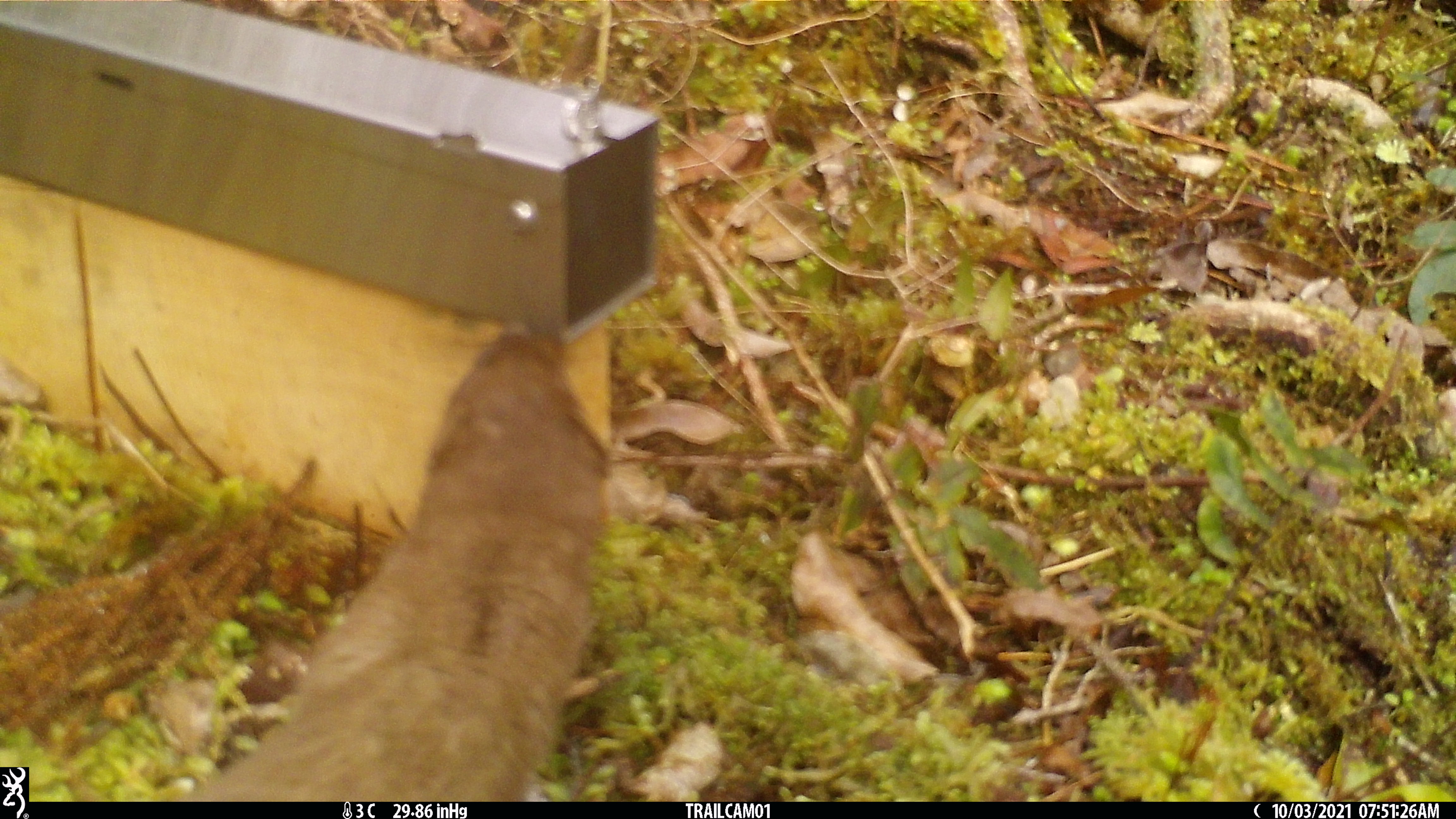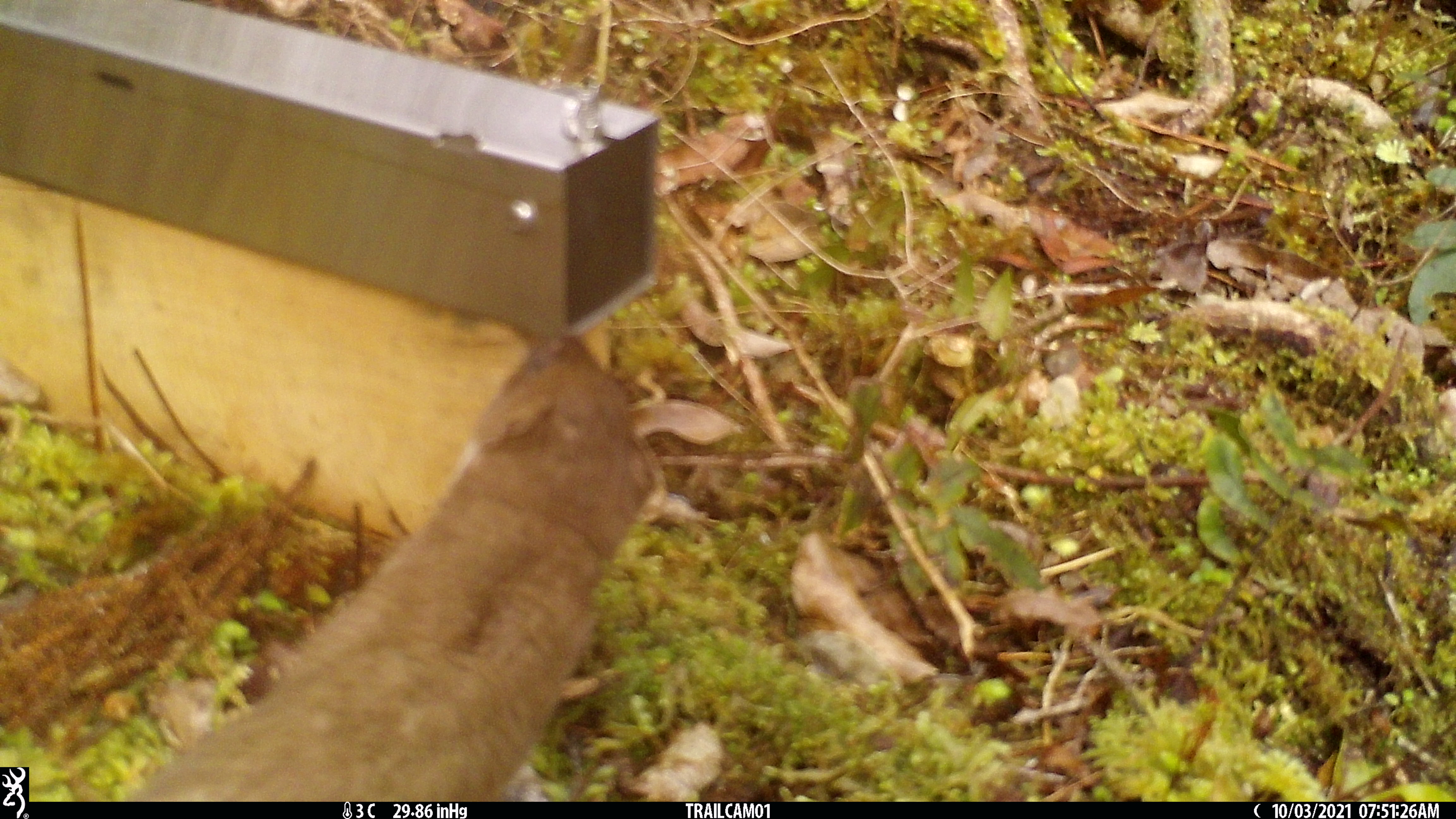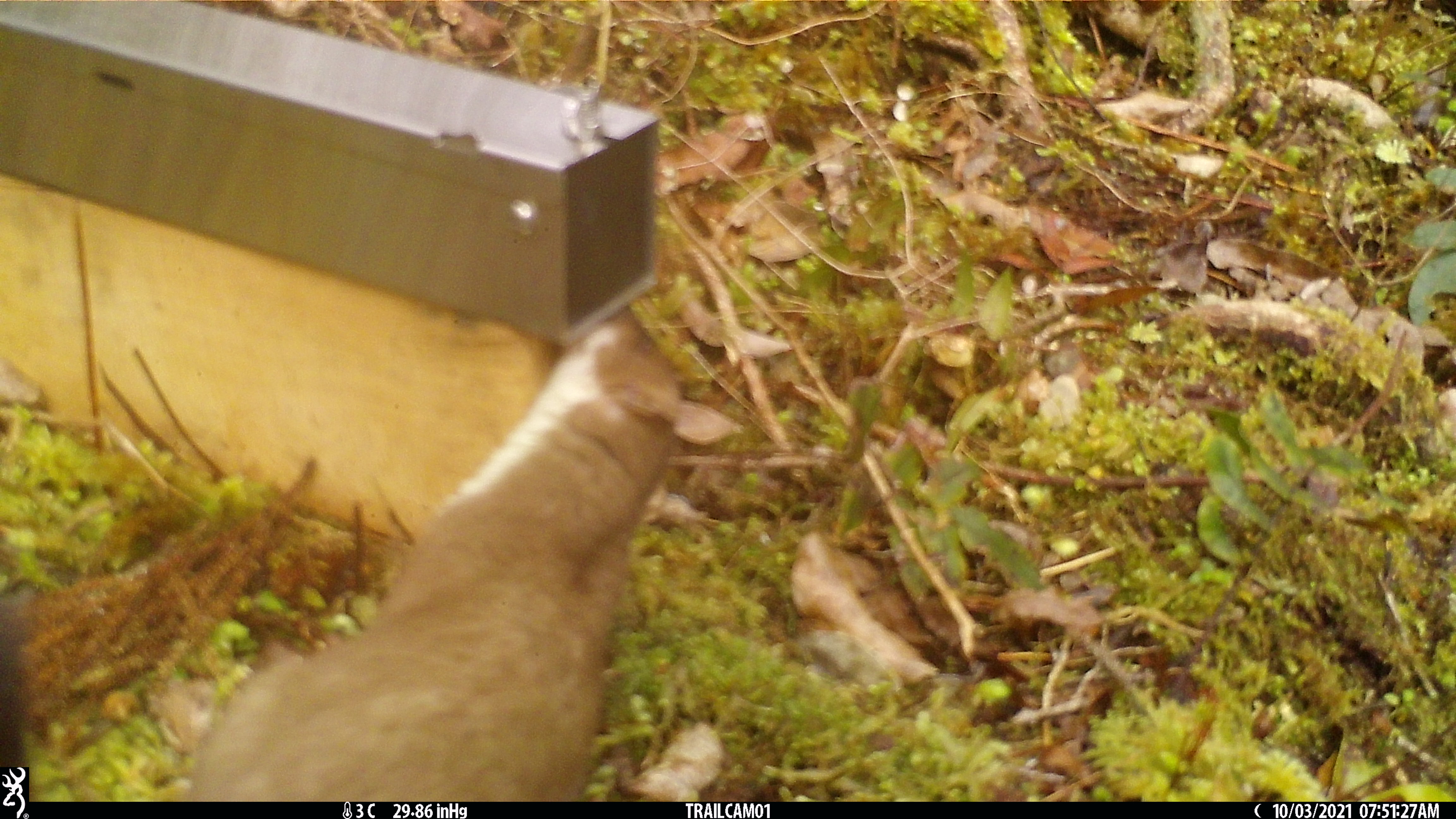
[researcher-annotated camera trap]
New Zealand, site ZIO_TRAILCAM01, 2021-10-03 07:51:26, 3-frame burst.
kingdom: Animalia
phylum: Chordata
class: Mammalia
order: Carnivora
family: Mustelidae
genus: Mustela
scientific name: Mustela erminea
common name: stoat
Stoat (Mustela erminea).